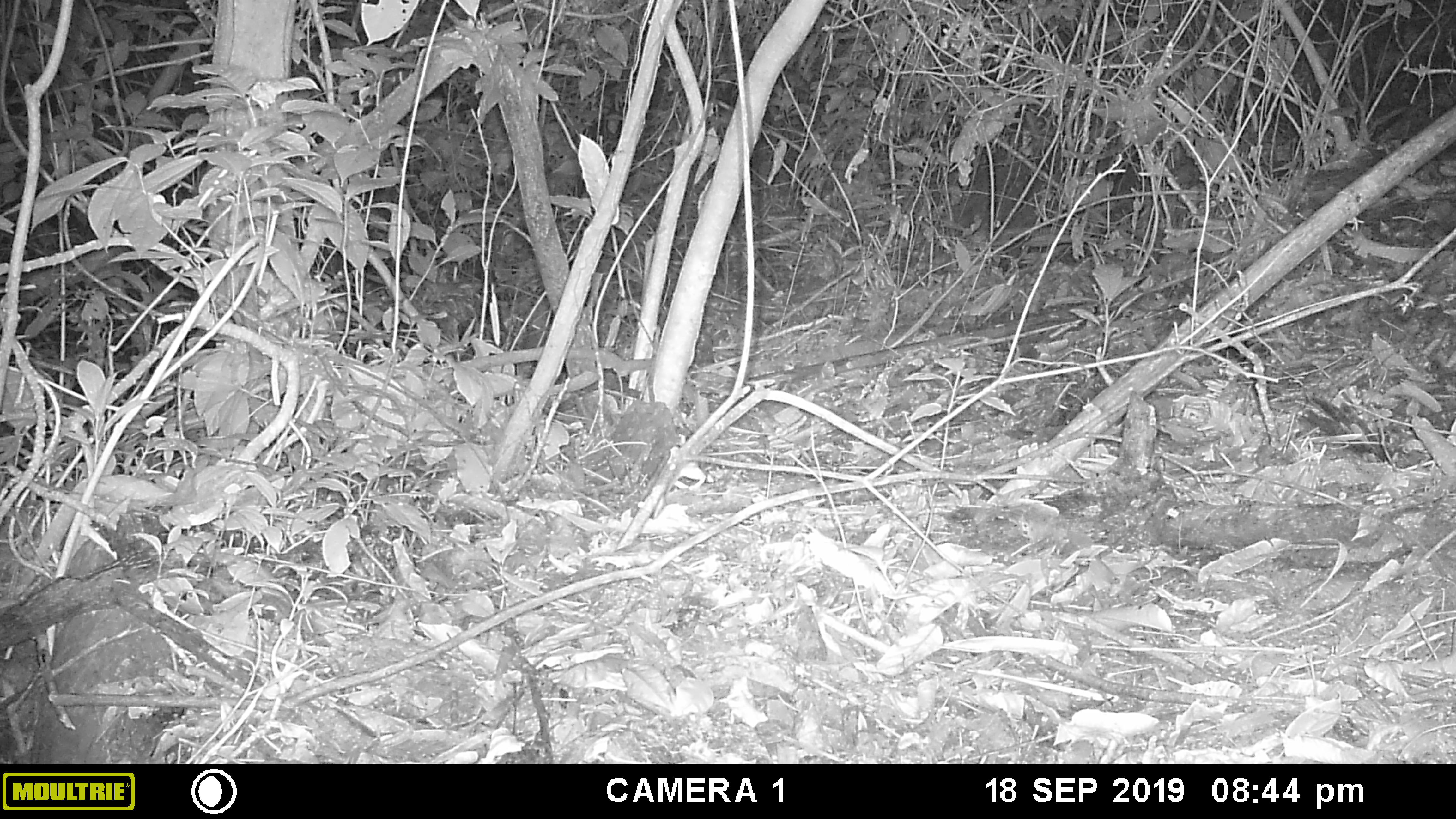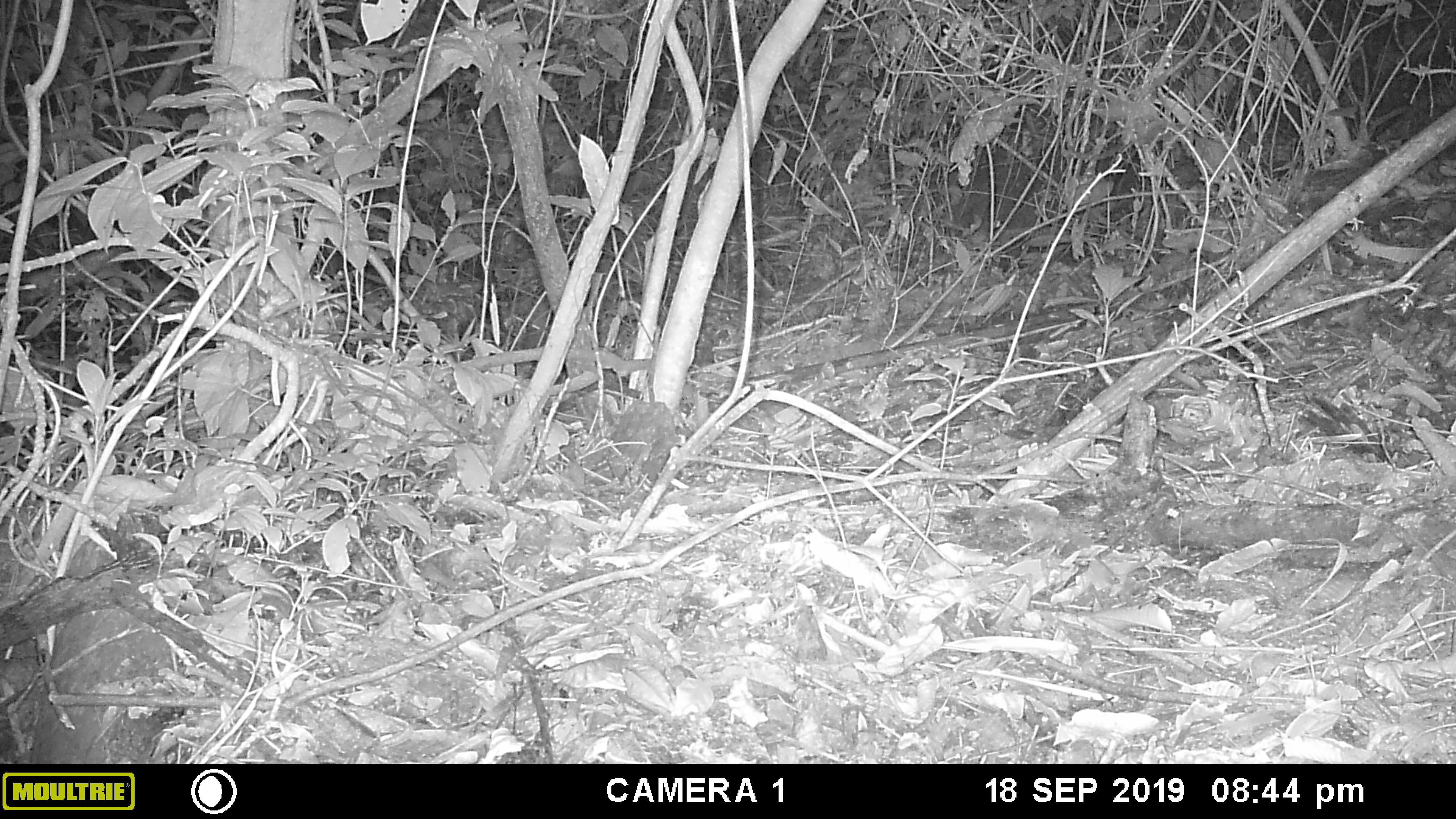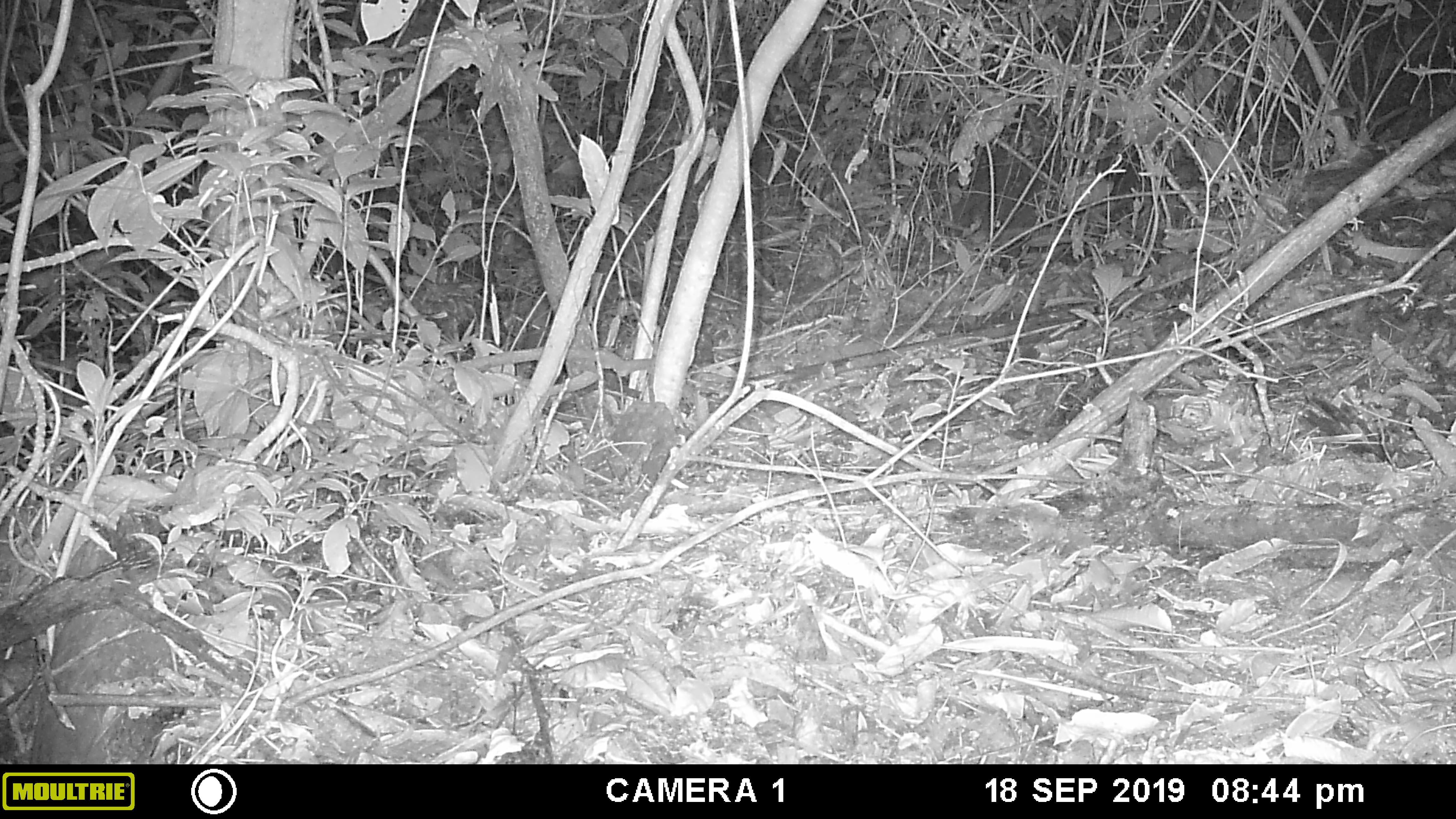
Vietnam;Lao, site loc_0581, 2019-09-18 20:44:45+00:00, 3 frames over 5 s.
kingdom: Animalia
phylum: Chordata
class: Mammalia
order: Rodentia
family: Muridae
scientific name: Muridae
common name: old-world mice and rats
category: unidentified murid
Unidentified murid (old-world mice and rats) (Muridae). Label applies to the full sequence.